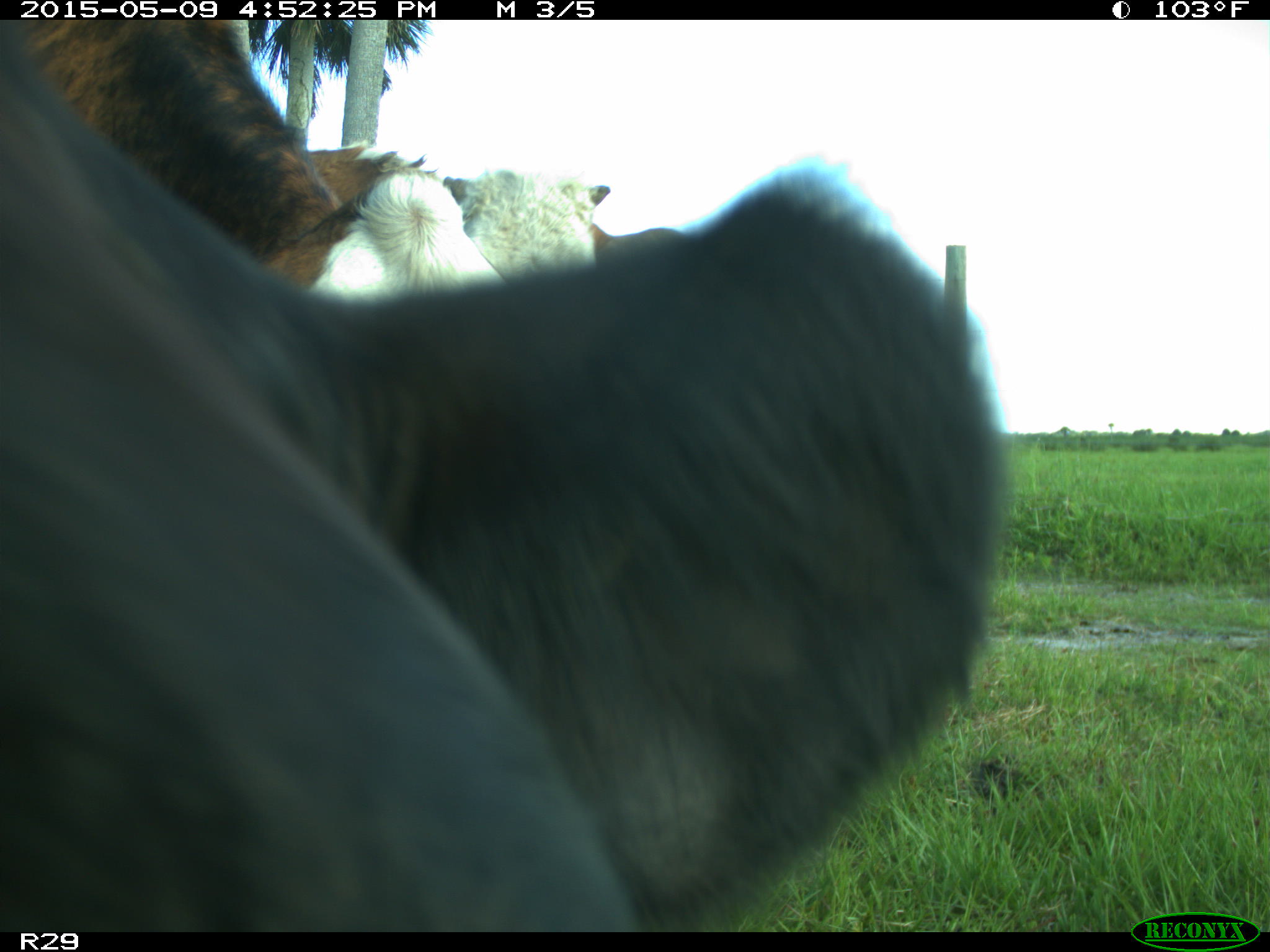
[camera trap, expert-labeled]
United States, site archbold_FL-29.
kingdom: Animalia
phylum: Chordata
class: Mammalia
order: Artiodactyla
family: Bovidae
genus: Bos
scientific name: Bos taurus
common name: domestic cow